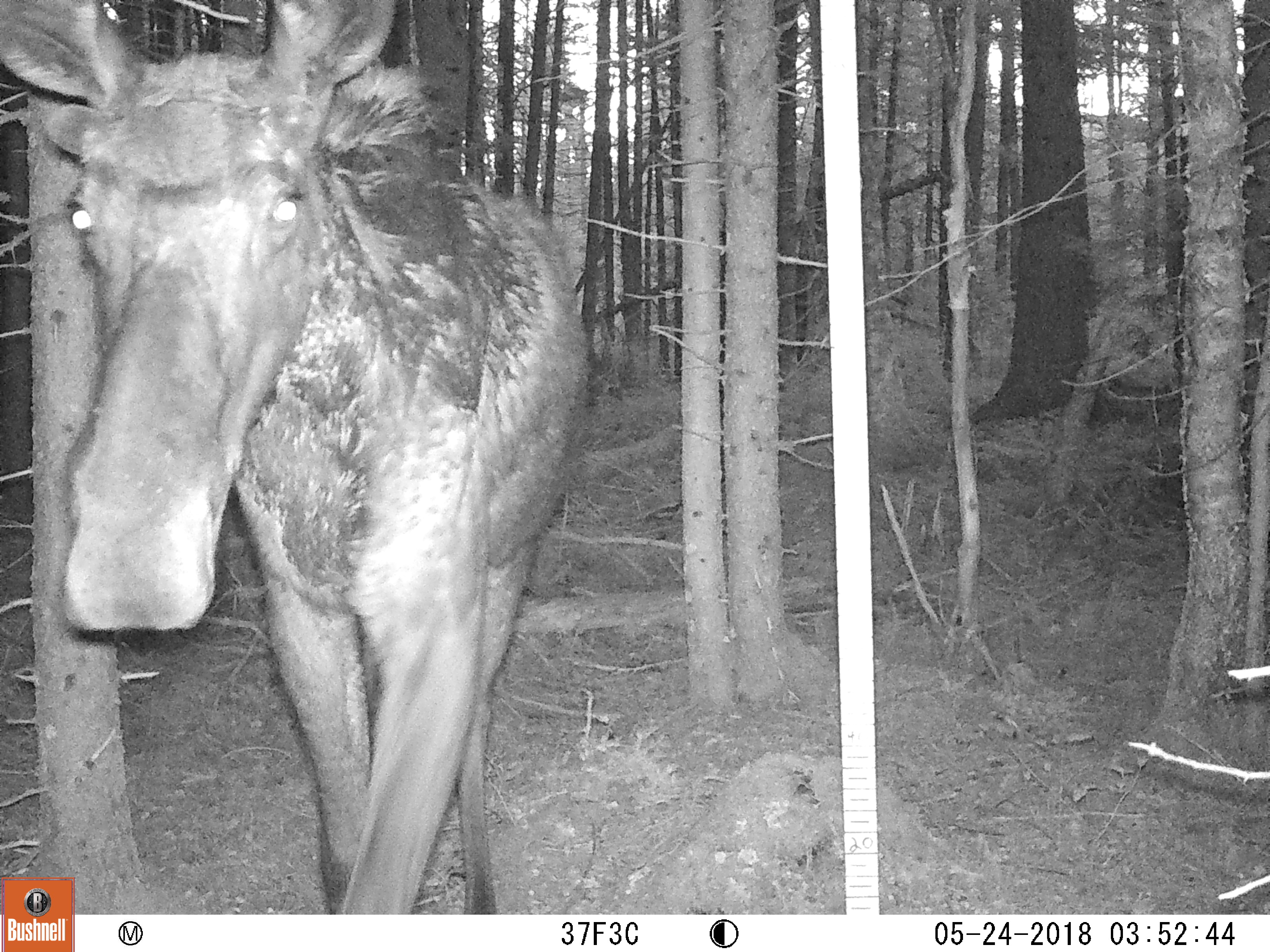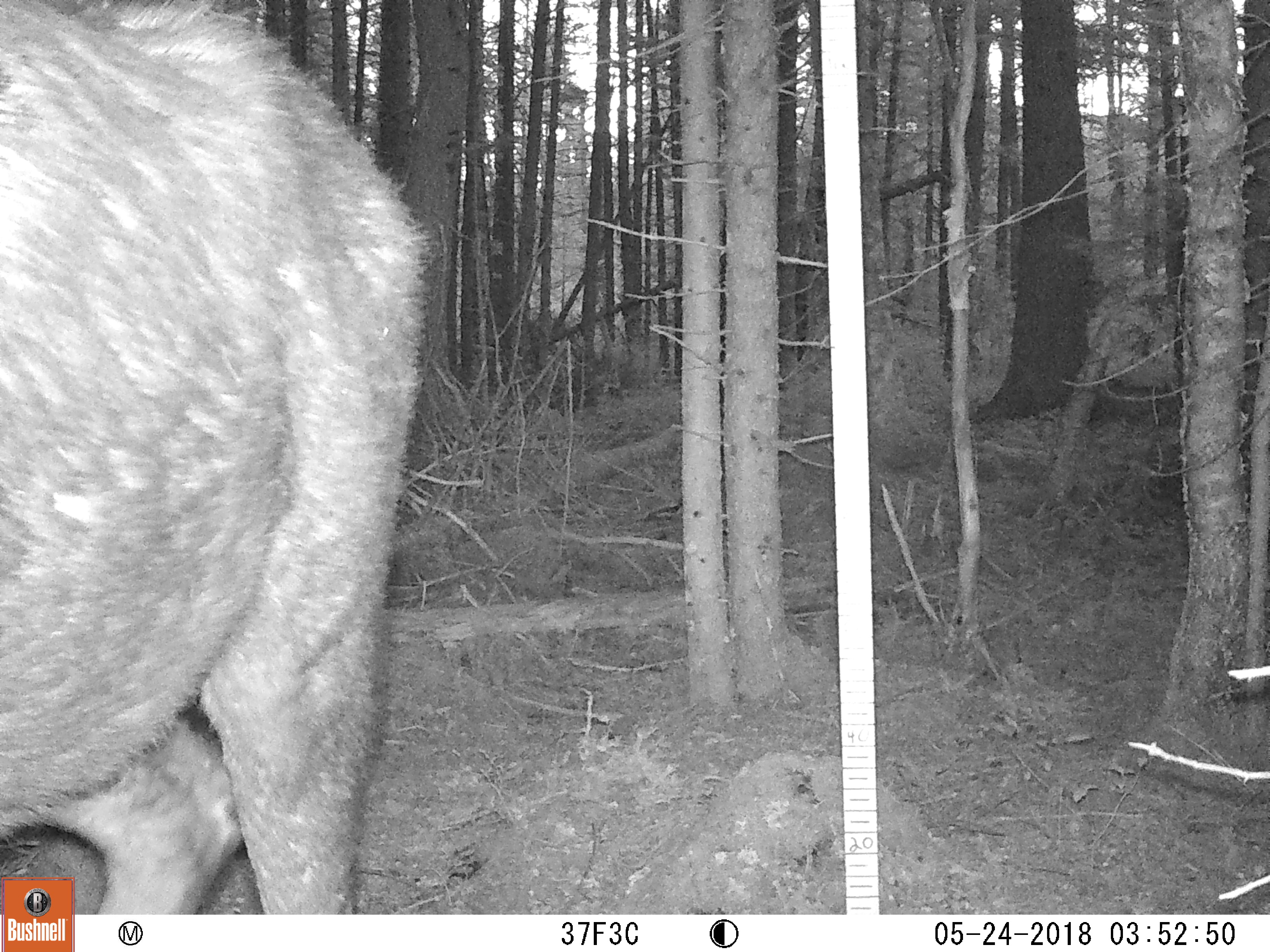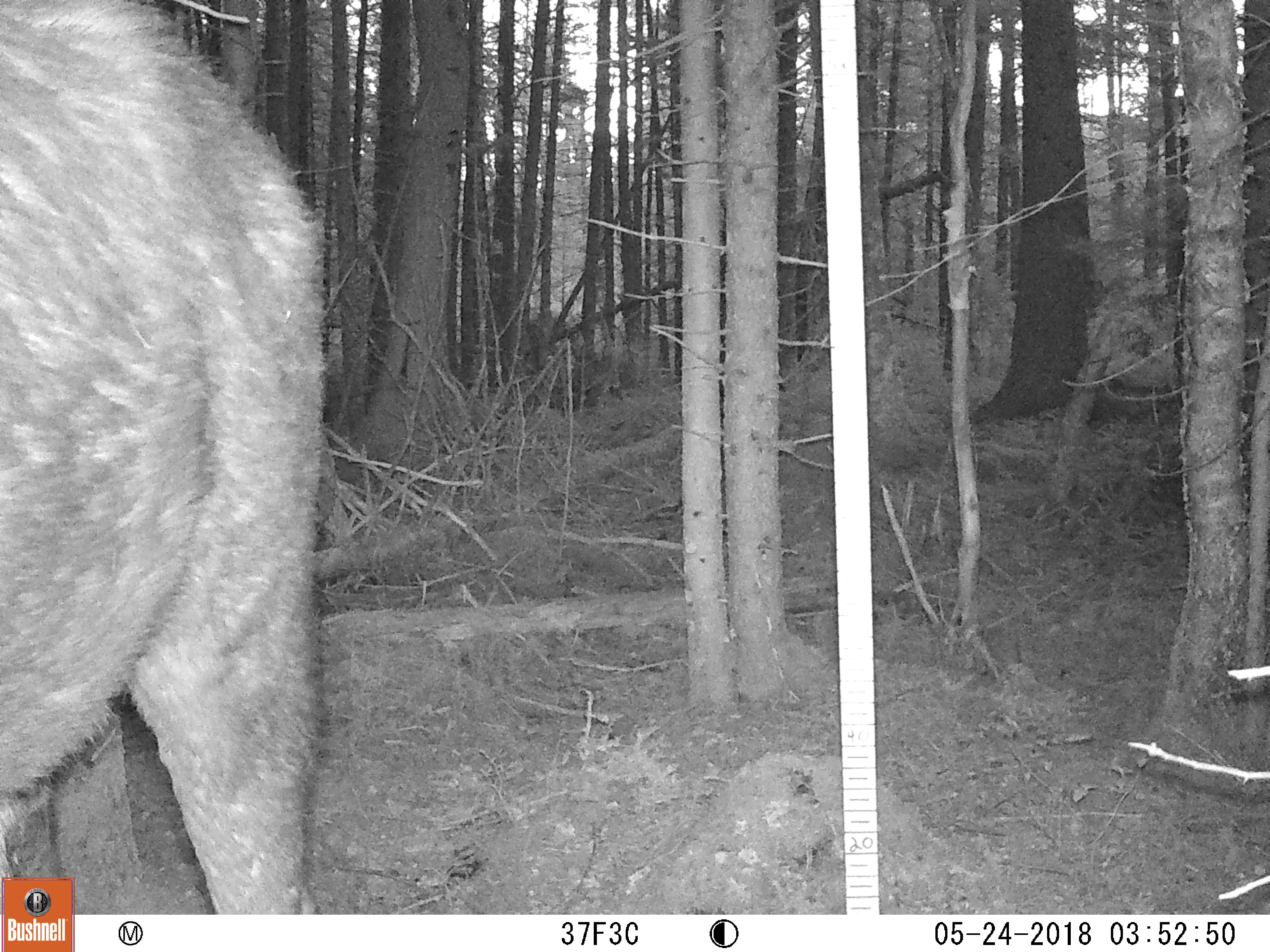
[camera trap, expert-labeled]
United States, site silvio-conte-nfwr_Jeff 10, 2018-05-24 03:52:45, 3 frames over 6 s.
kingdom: Animalia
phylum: Chordata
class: Mammalia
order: Artiodactyla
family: Cervidae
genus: Alces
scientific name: Alces alces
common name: moose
Moose (Alces alces).